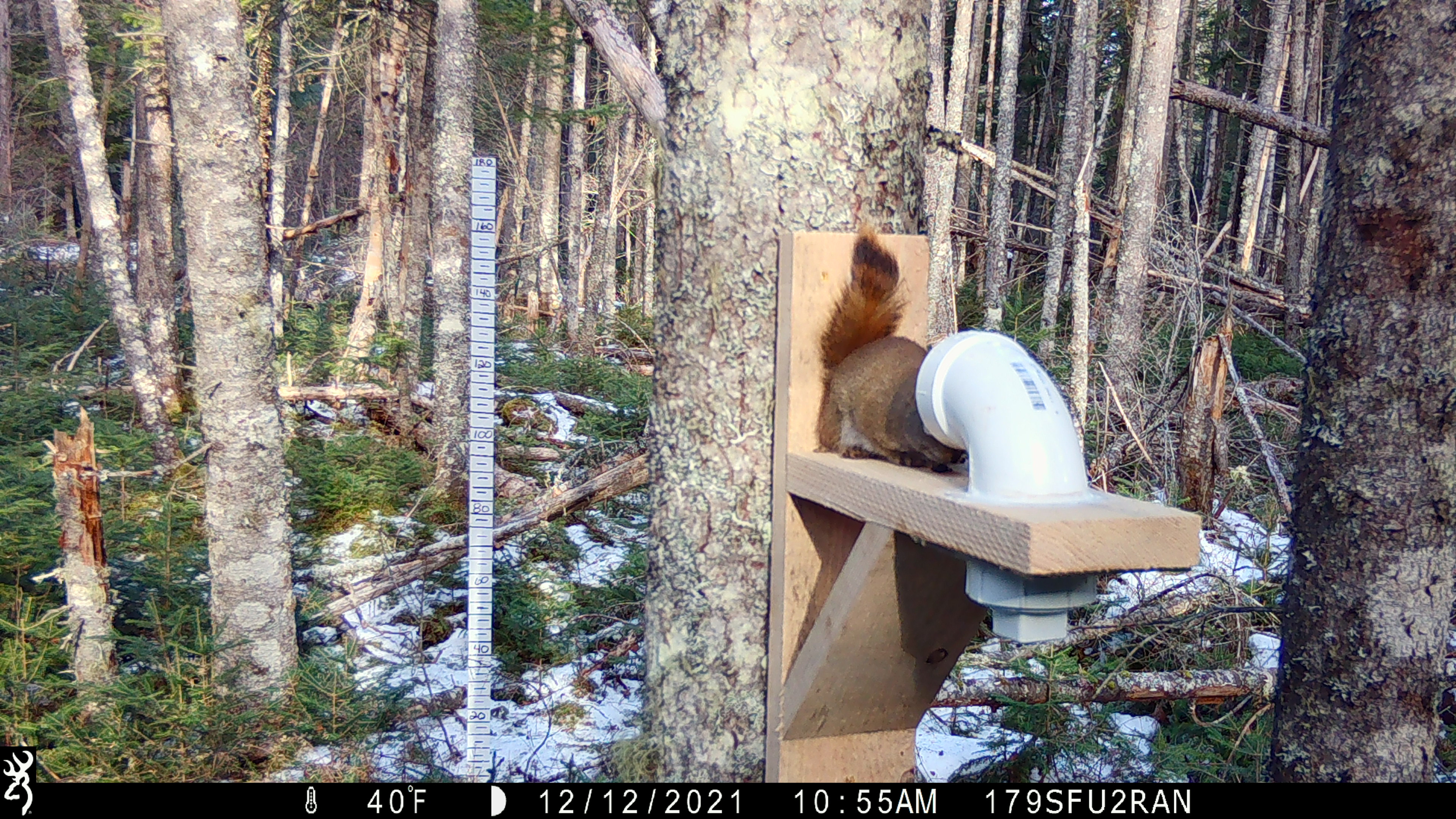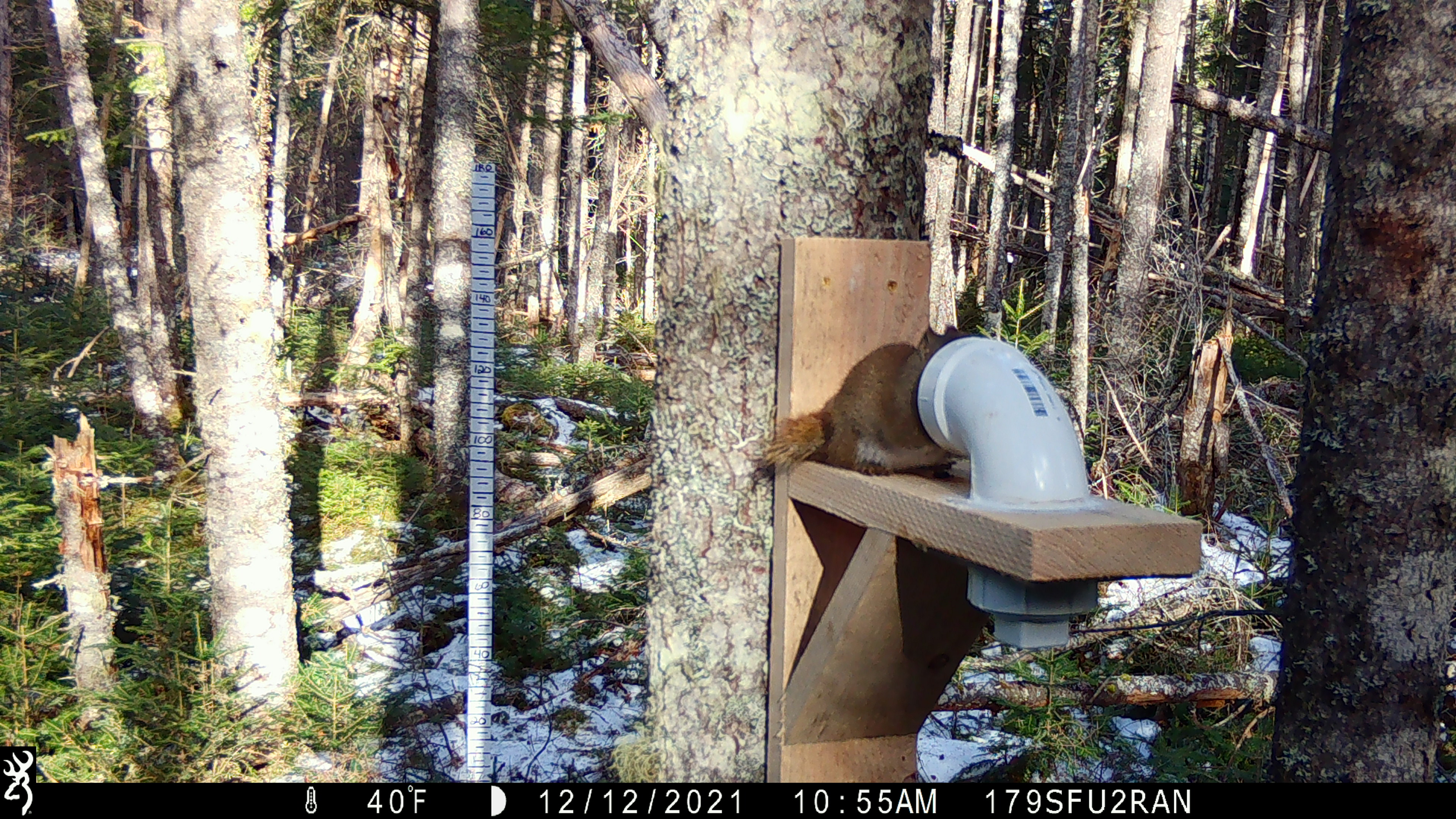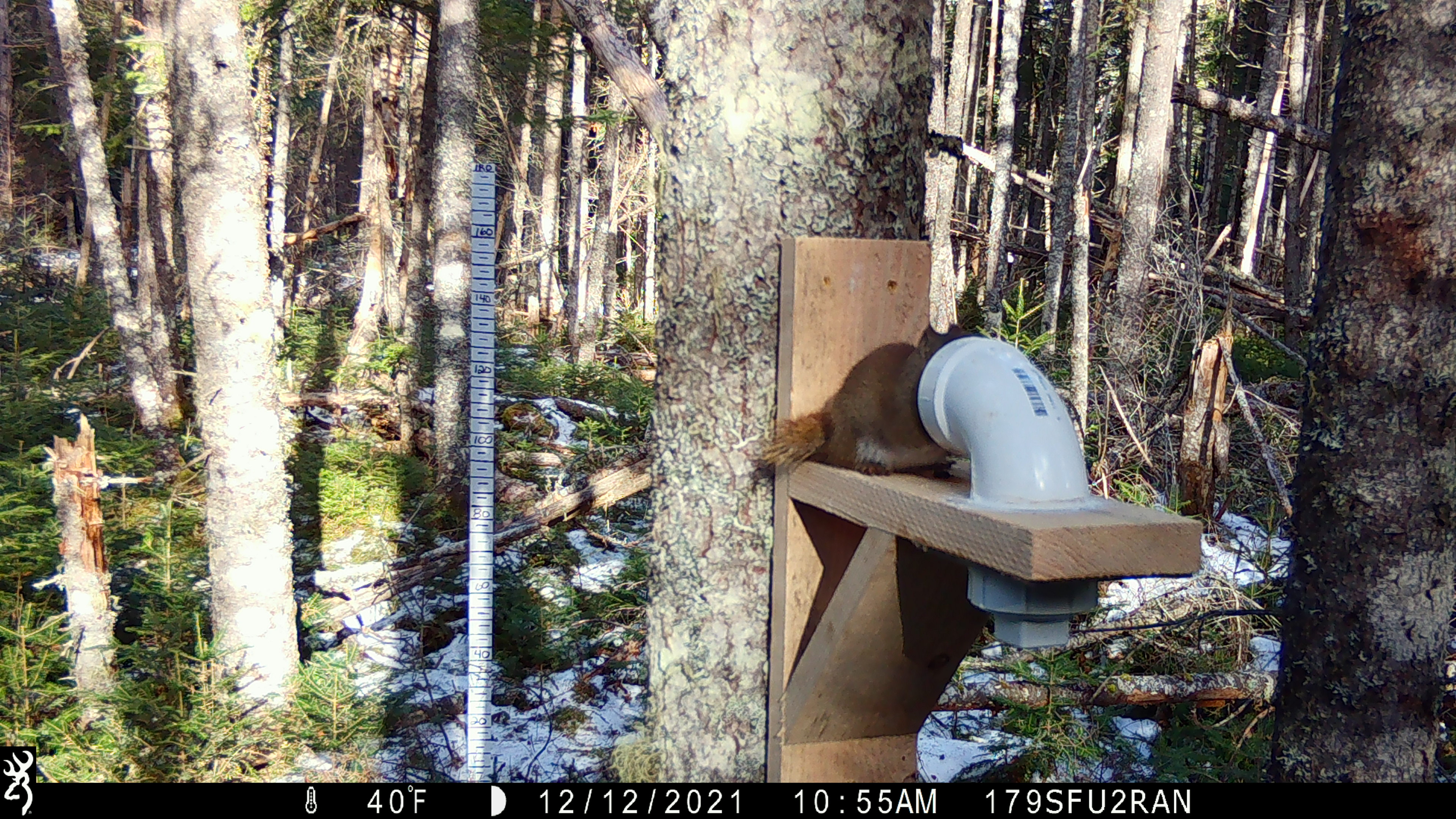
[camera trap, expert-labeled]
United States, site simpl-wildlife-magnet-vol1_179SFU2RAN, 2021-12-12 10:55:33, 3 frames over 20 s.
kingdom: Animalia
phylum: Chordata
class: Mammalia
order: Rodentia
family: Sciuridae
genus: Tamiasciurus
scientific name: Tamiasciurus hudsonicus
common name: red squirrel